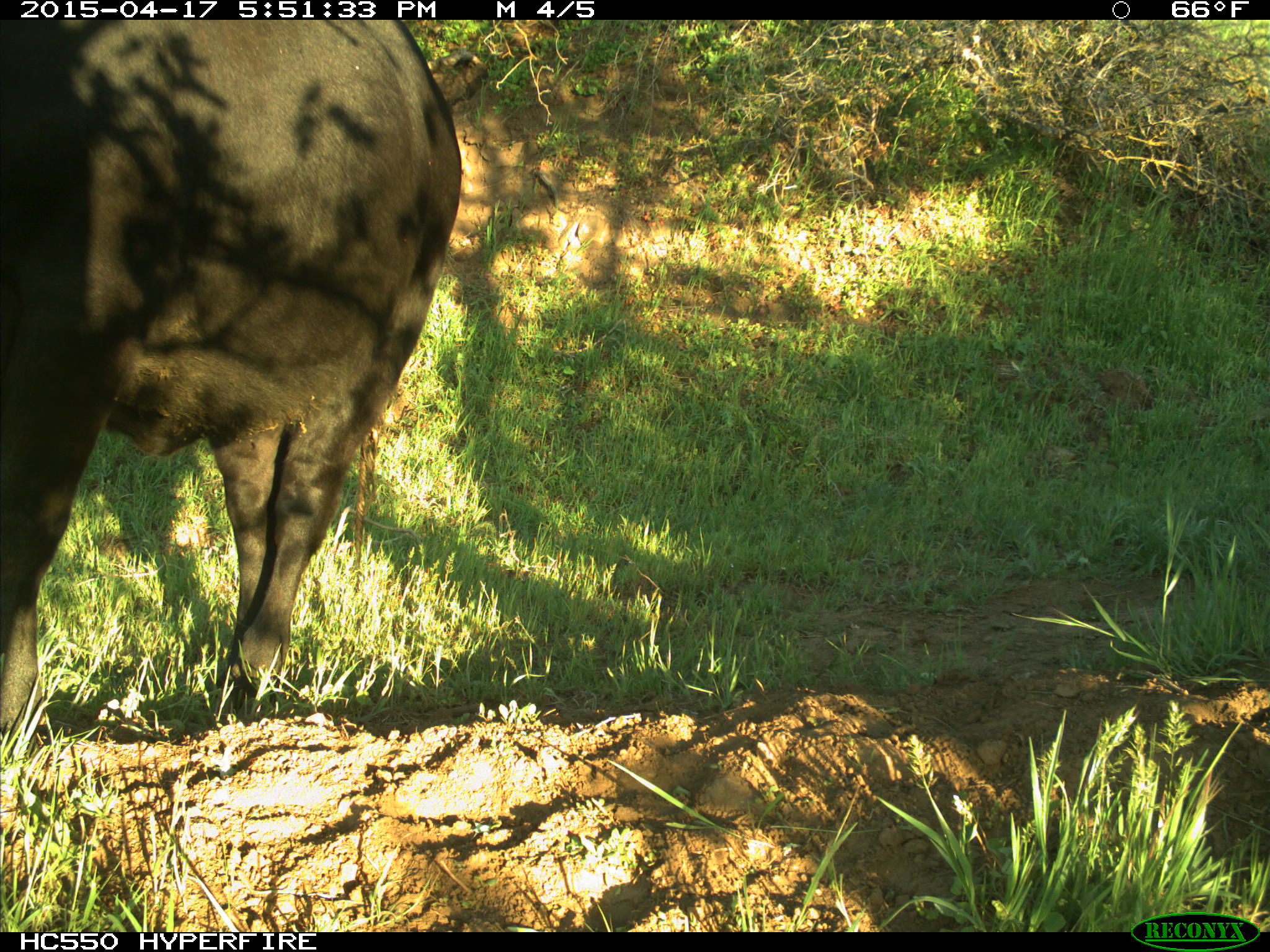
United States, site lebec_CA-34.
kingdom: Animalia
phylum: Chordata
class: Mammalia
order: Artiodactyla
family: Bovidae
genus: Bos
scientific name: Bos taurus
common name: domestic cow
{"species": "Bos taurus (domestic cow)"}